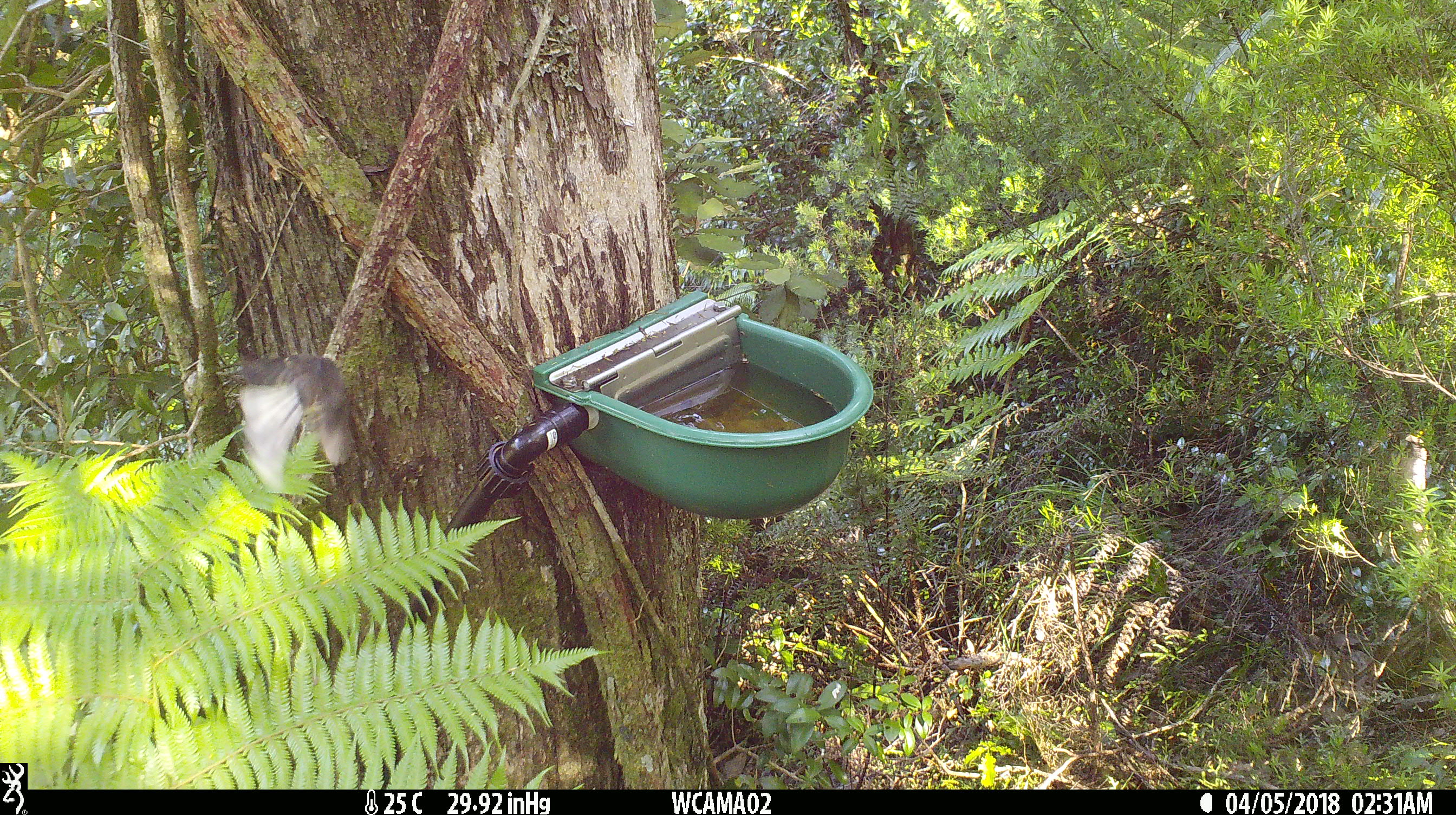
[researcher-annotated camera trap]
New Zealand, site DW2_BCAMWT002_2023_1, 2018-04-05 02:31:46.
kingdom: Animalia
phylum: Chordata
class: Aves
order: Passeriformes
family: Rhipiduridae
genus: Rhipidura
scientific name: Rhipidura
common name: fantails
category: fantail